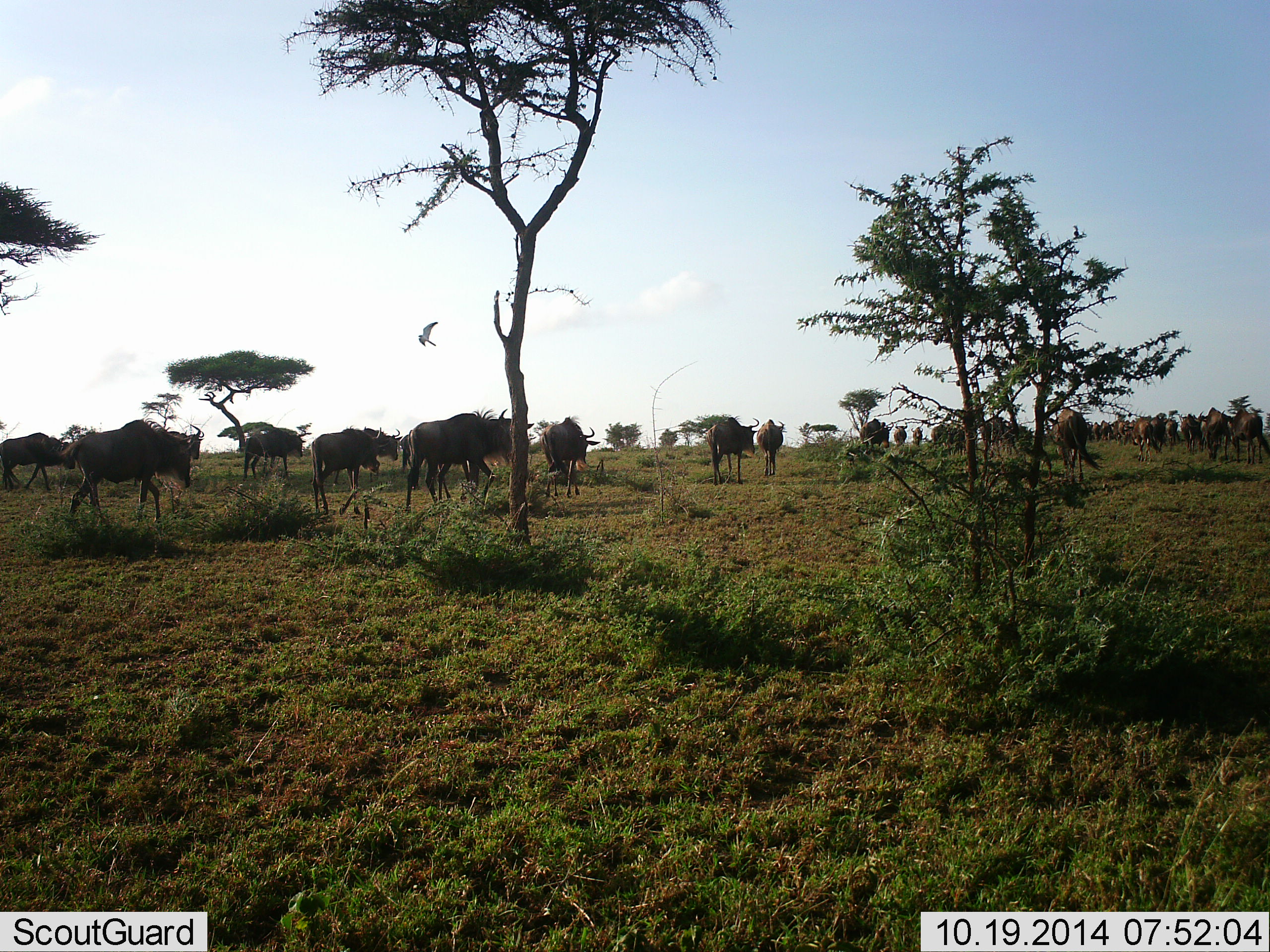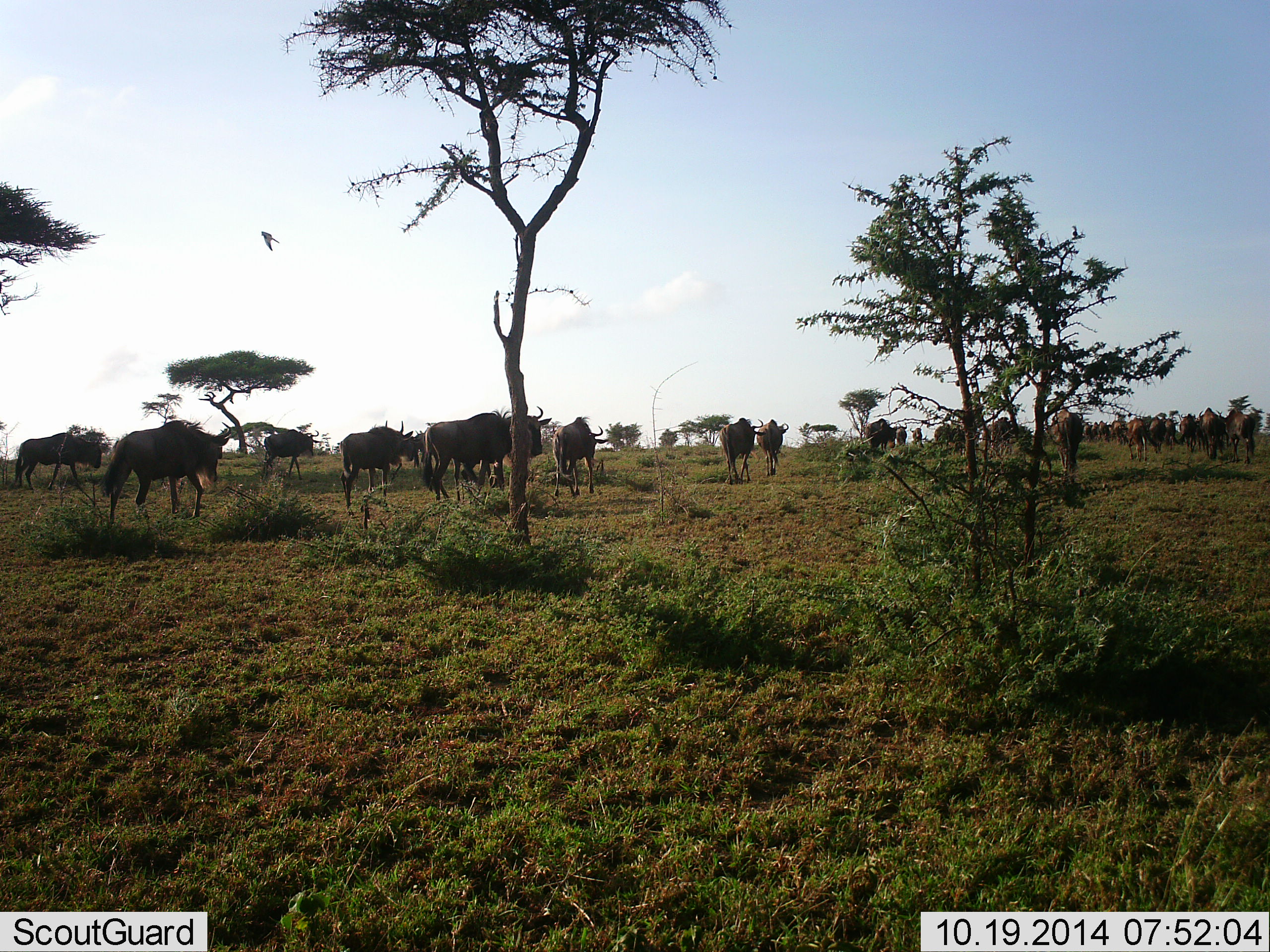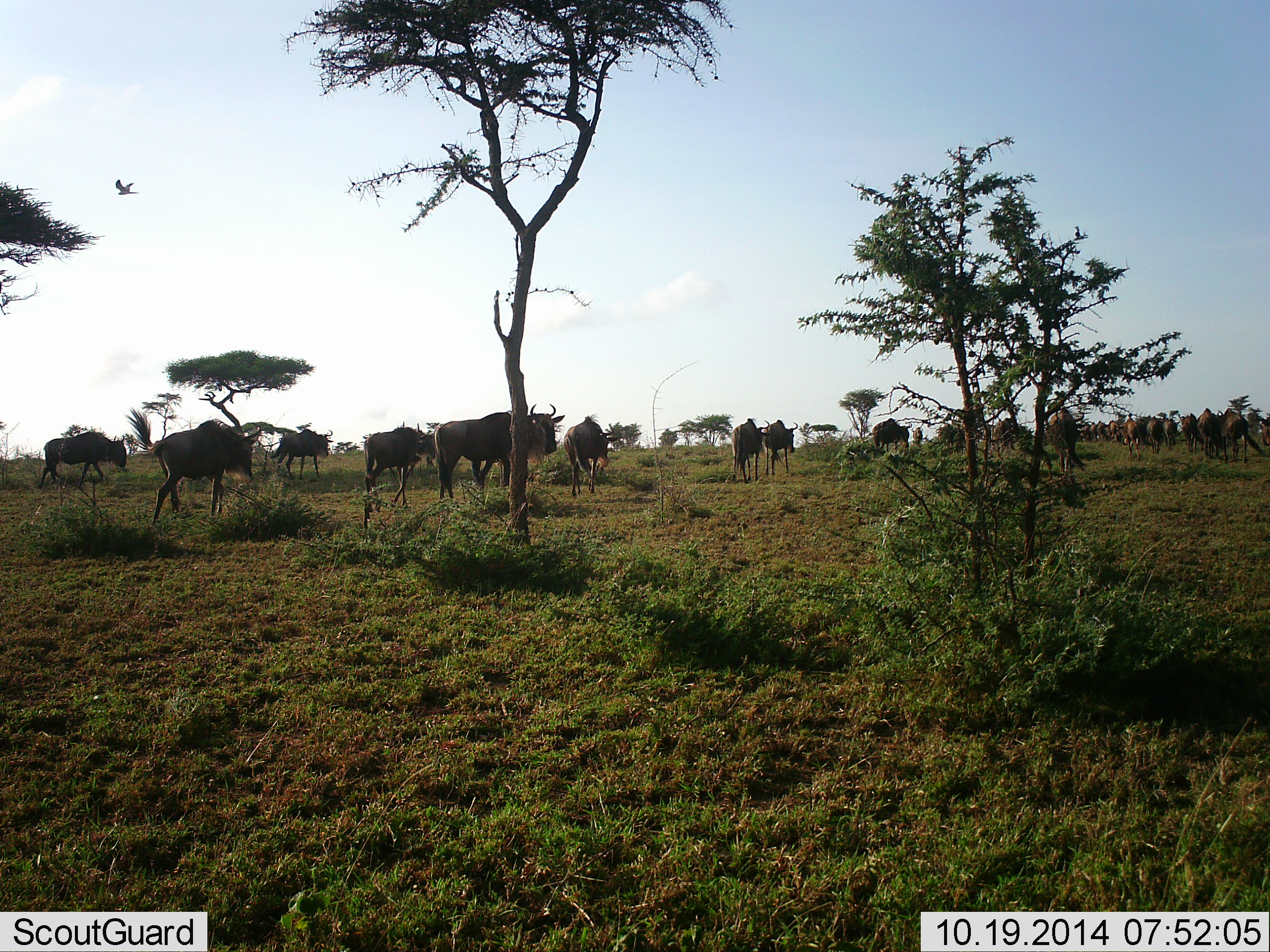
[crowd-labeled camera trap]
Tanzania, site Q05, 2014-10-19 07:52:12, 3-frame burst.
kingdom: Animalia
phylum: Chordata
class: Mammalia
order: Artiodactyla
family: Bovidae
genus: Connochaetes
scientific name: Connochaetes taurinus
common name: blue wildebeest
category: wildebeest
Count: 11-50.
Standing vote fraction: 38%.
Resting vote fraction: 0%.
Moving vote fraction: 88%.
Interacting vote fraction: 6%.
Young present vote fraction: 0%.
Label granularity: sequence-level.